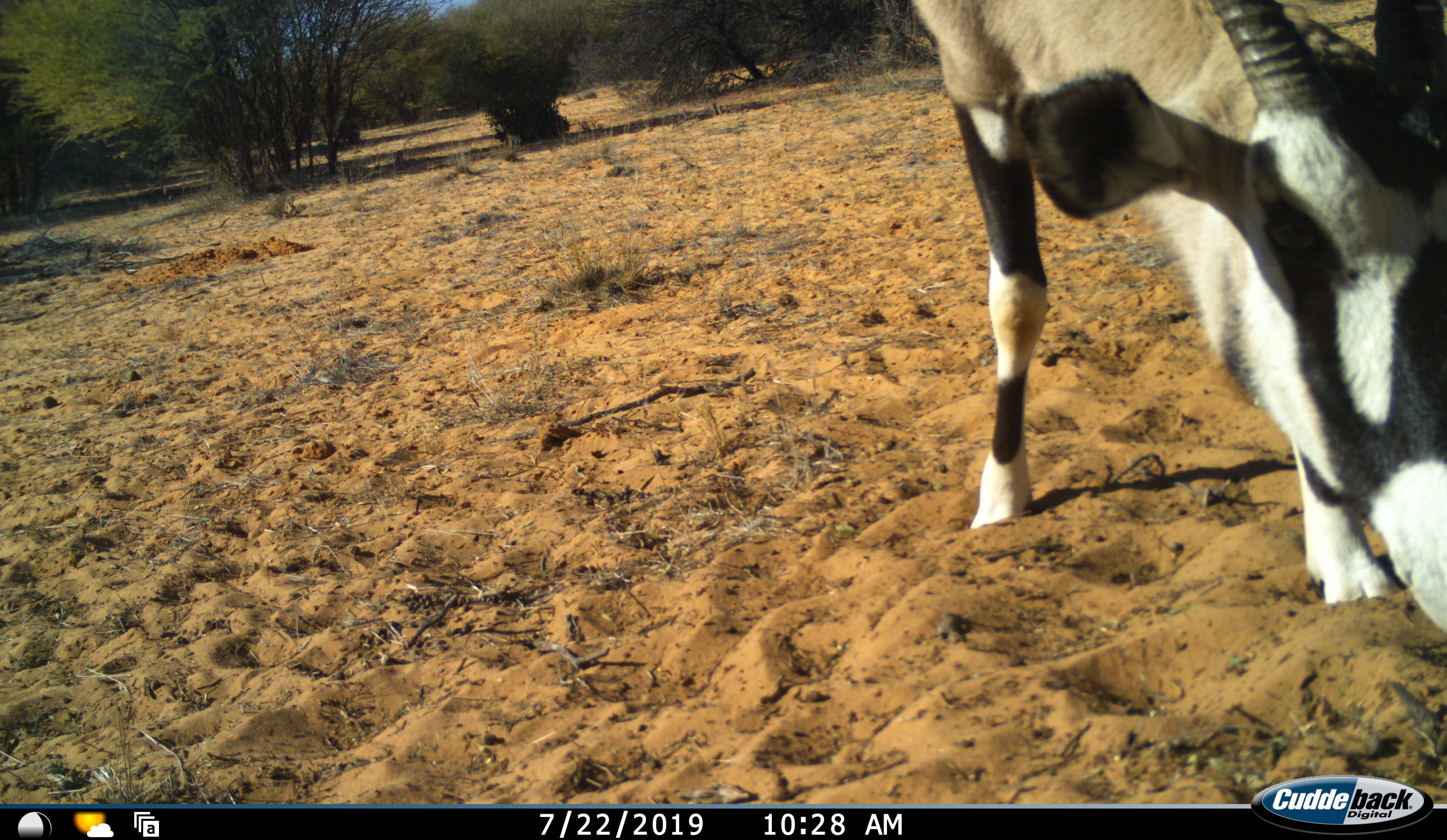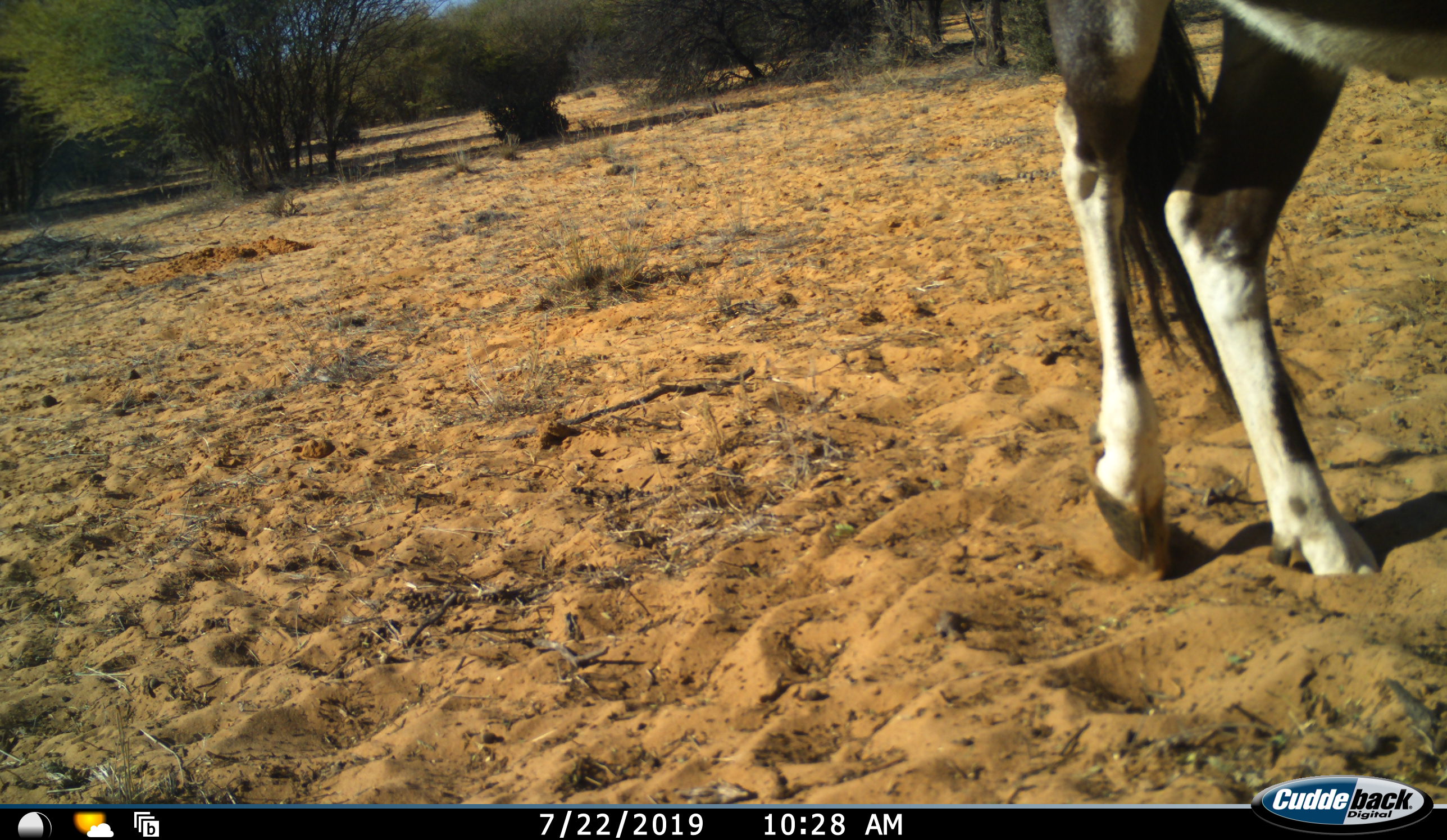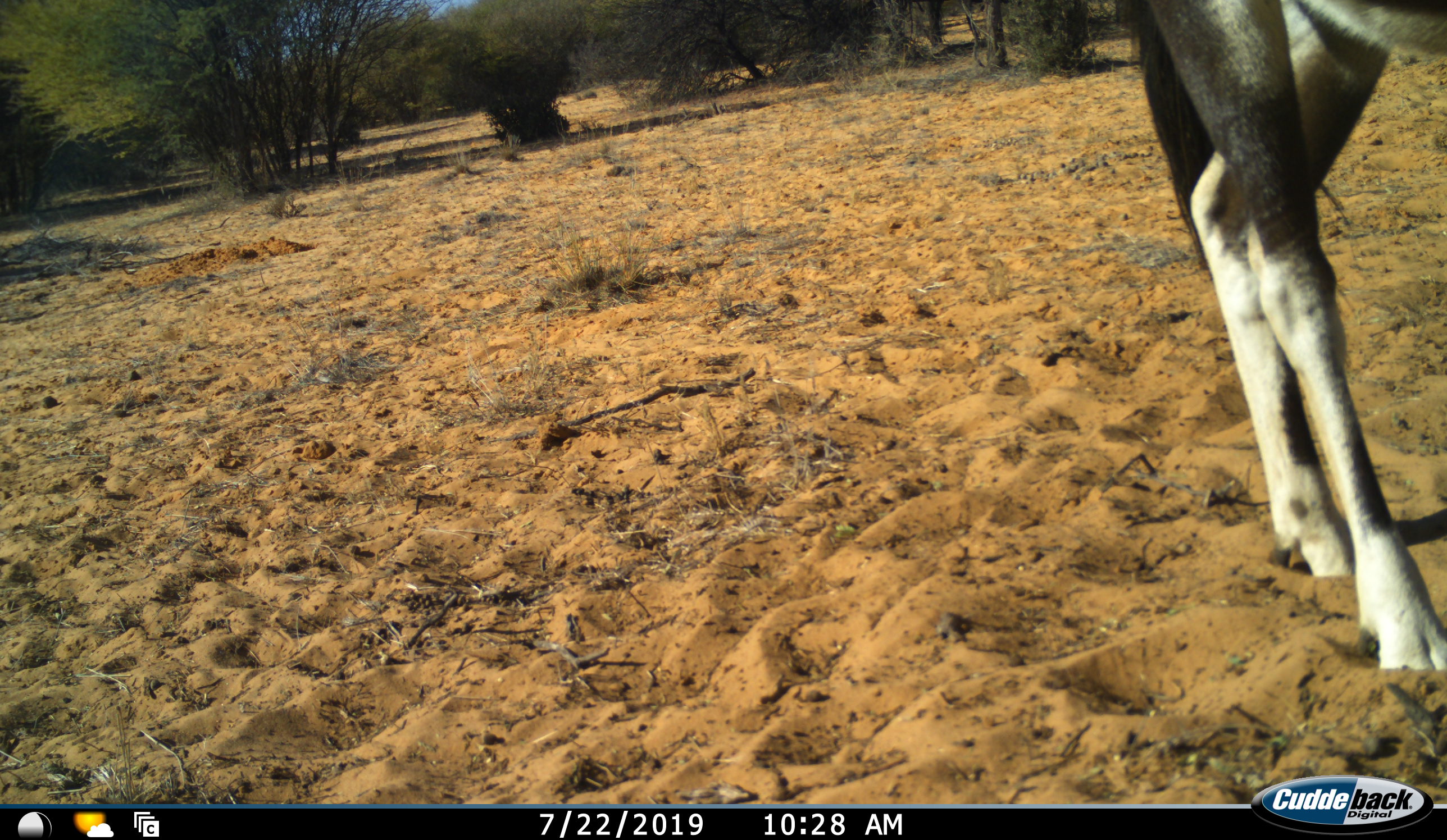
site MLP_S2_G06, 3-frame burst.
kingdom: Animalia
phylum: Chordata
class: Mammalia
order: Artiodactyla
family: Bovidae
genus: Oryx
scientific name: Oryx gazella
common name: gemsbok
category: oryx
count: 1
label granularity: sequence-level